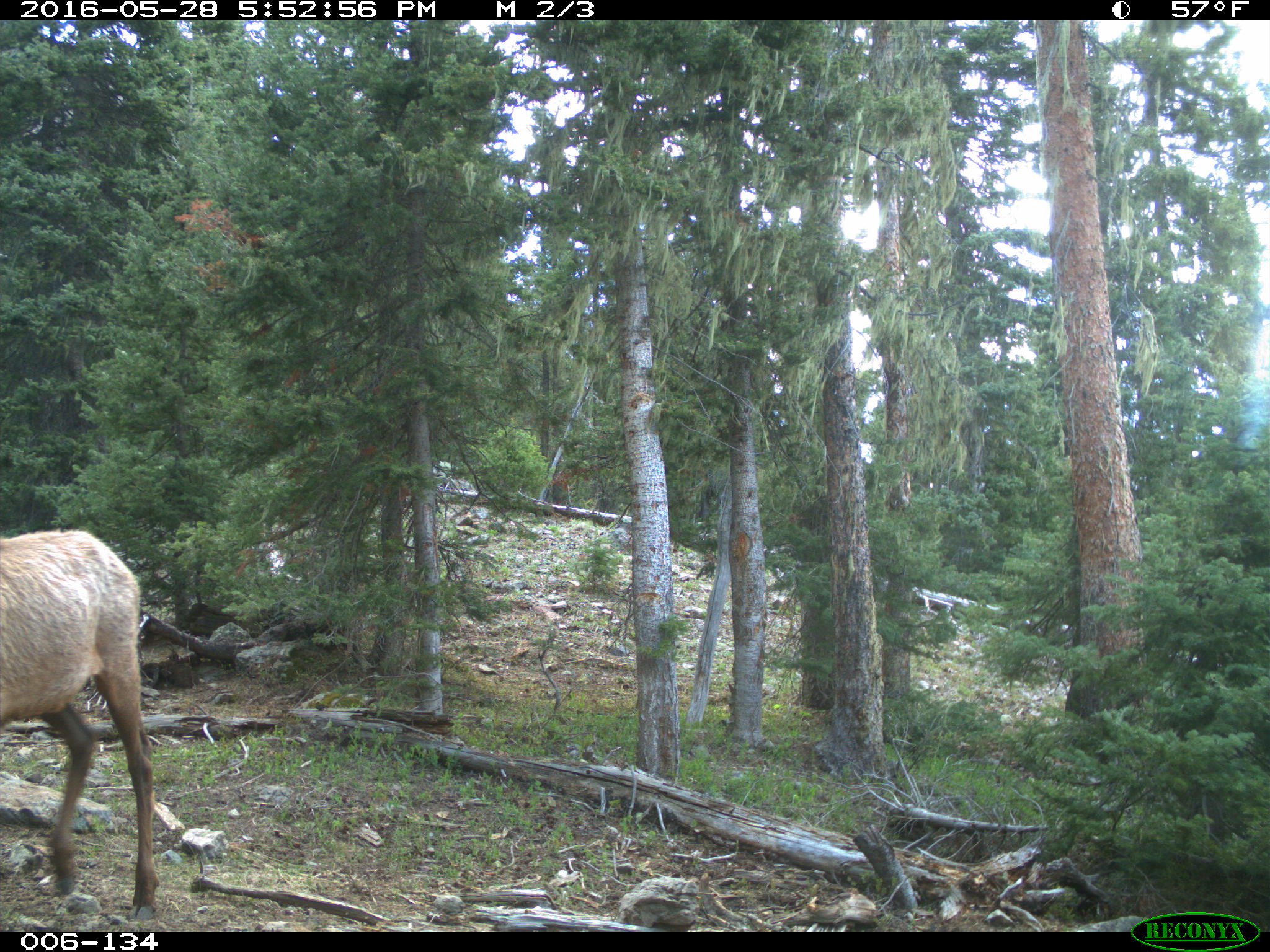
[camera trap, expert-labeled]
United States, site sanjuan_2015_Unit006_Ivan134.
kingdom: Animalia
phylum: Chordata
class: Mammalia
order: Artiodactyla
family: Cervidae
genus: Cervus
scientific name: Cervus elaphus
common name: red deer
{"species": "Cervus elaphus (red deer)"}